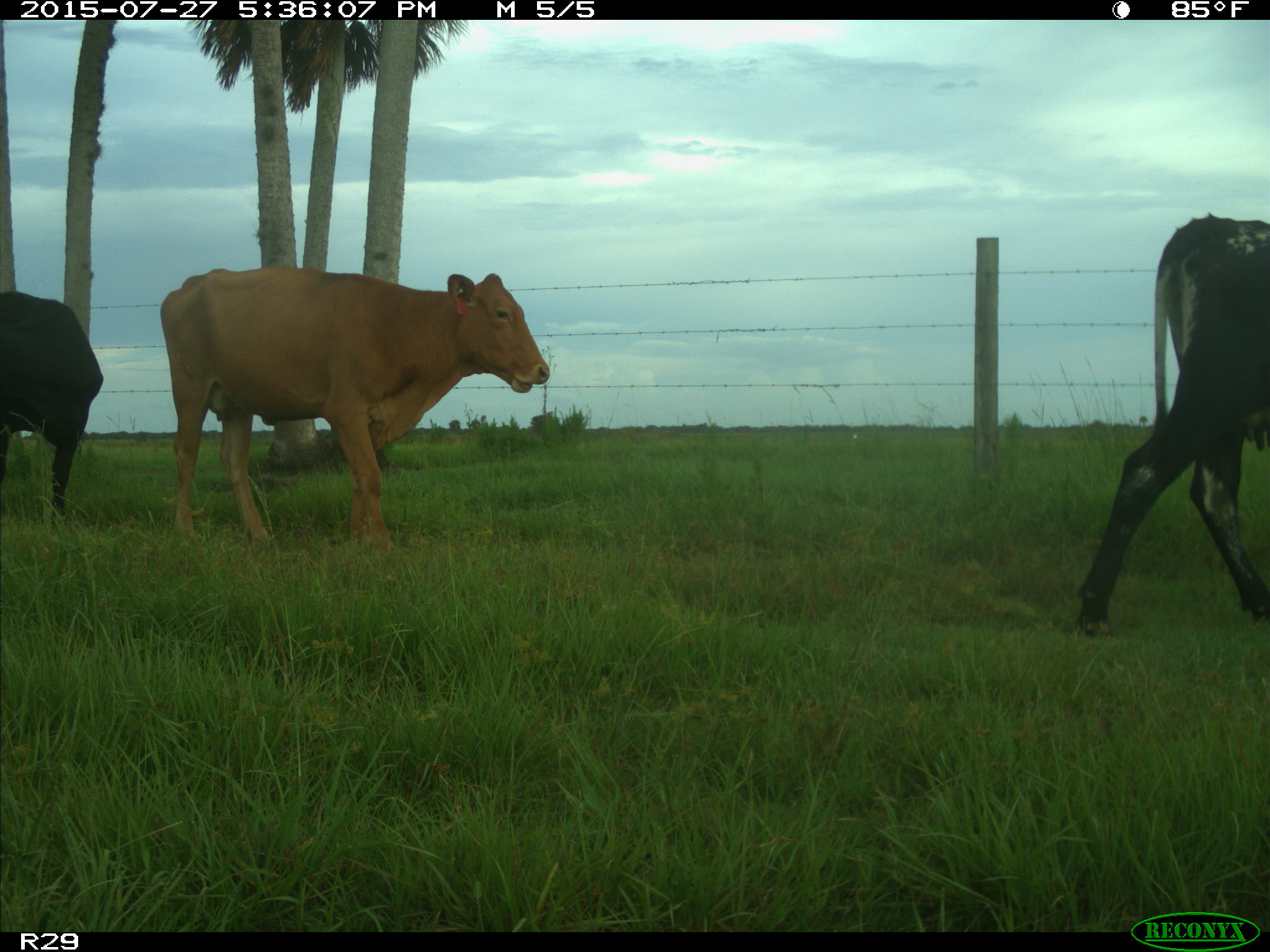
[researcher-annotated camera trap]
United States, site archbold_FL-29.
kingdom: Animalia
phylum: Chordata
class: Mammalia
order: Artiodactyla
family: Bovidae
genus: Bos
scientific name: Bos taurus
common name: domestic cow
Bos taurus (domestic cow).